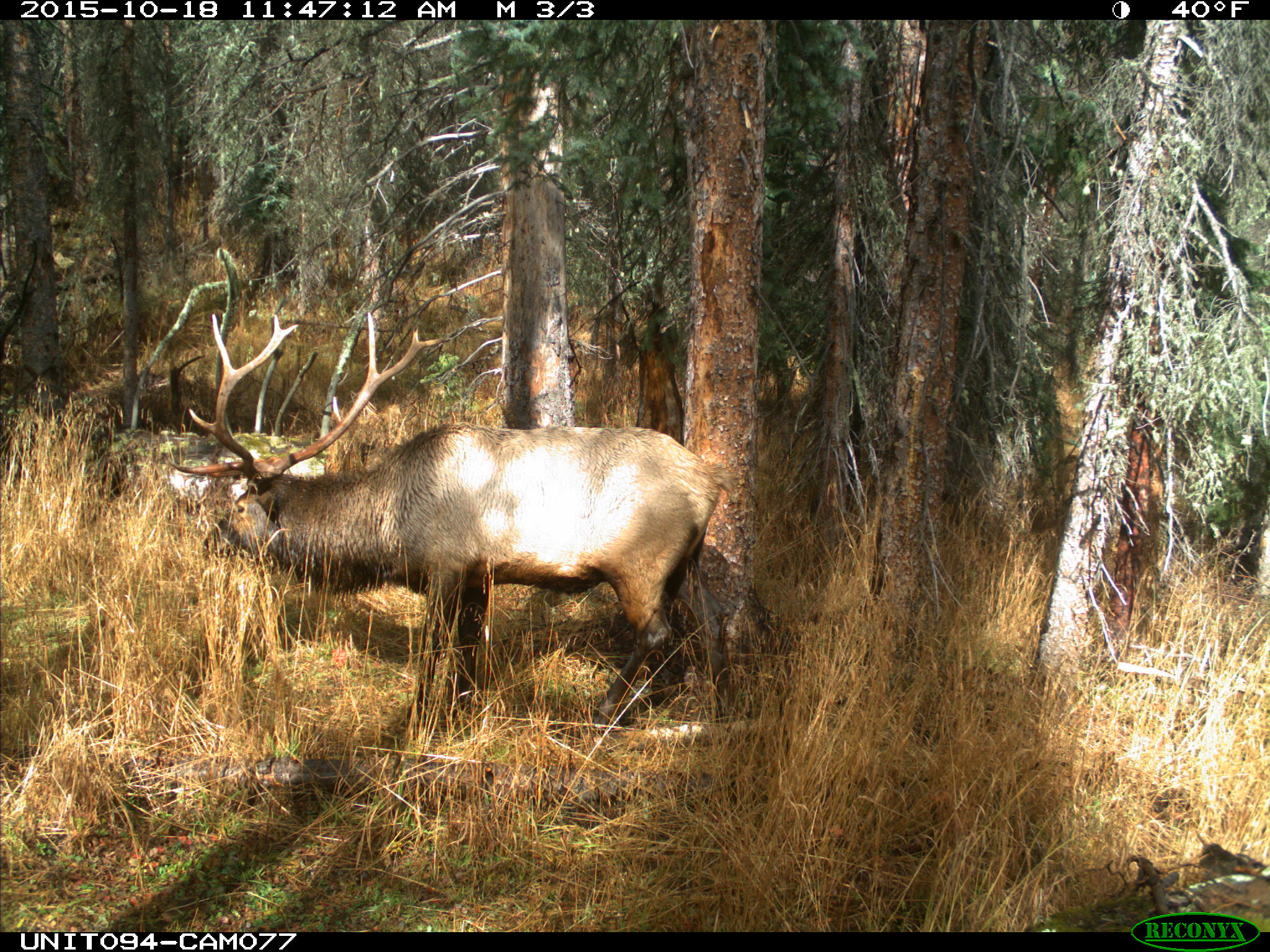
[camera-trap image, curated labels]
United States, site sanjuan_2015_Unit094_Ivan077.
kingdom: Animalia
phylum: Chordata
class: Mammalia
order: Artiodactyla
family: Cervidae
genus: Cervus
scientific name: Cervus elaphus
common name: red deer